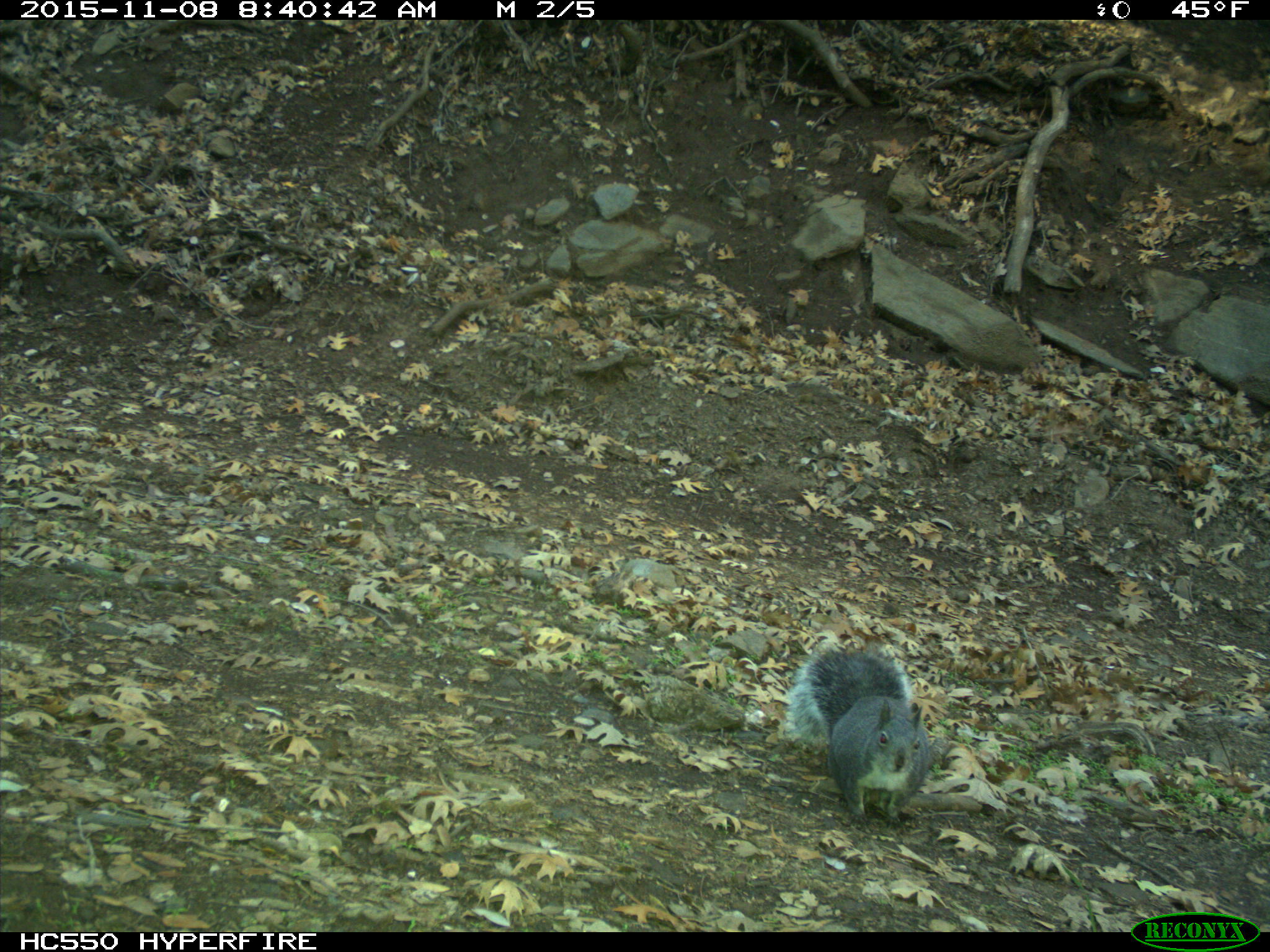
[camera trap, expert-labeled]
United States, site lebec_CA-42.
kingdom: Animalia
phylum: Chordata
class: Mammalia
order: Rodentia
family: Sciuridae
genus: Sciurus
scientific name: Sciurus carolinensis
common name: eastern gray squirrel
Sciurus carolinensis (eastern gray squirrel).